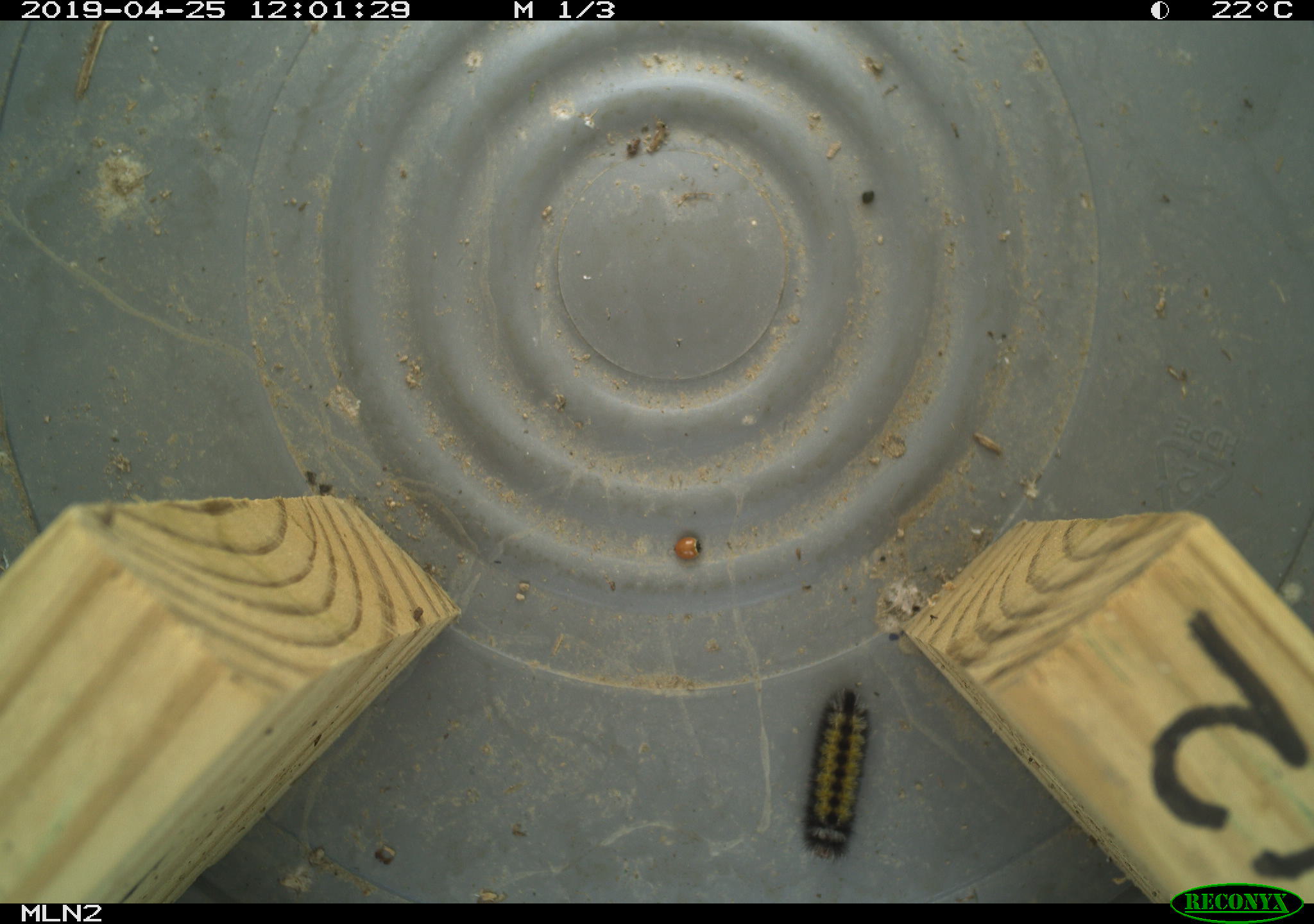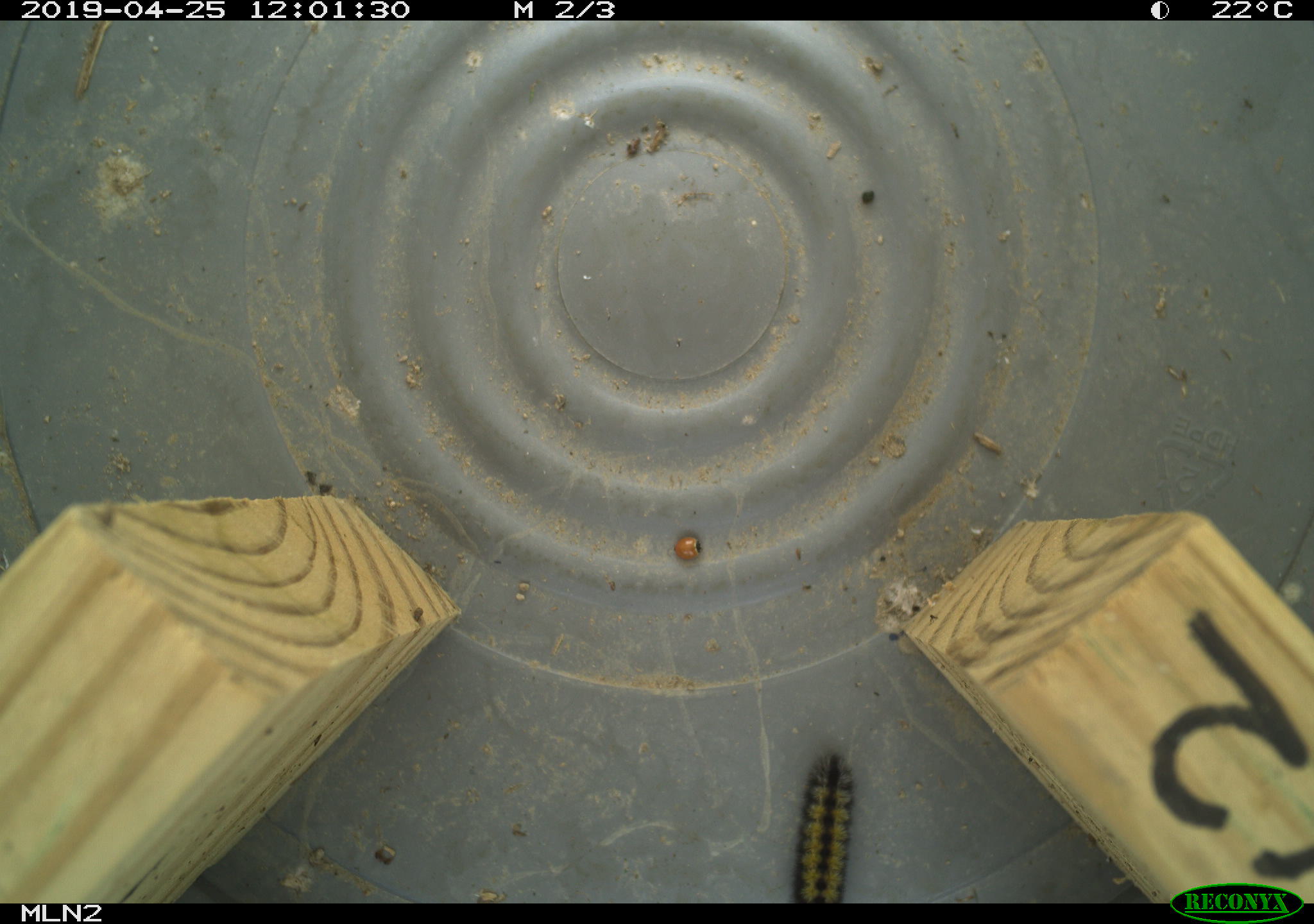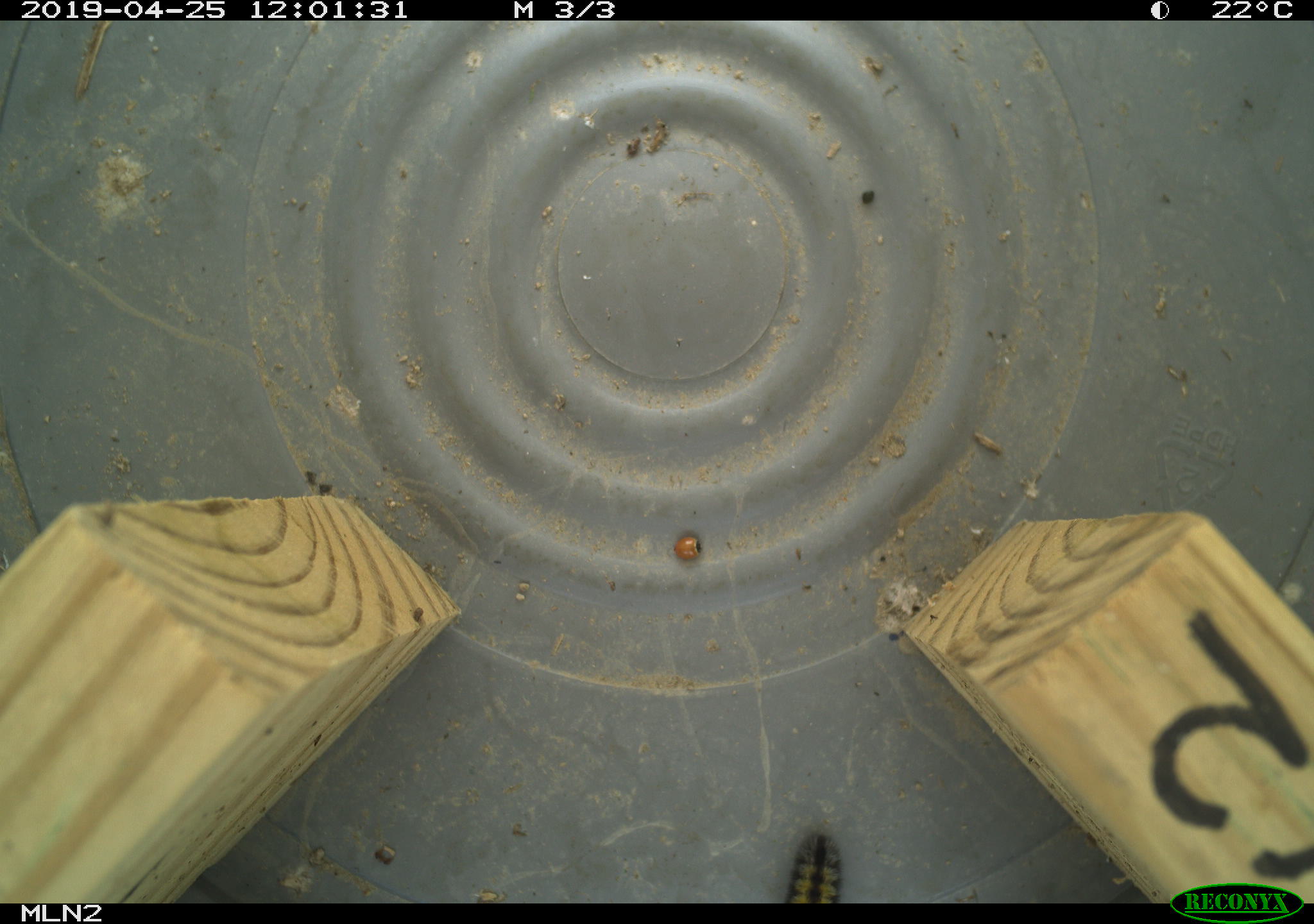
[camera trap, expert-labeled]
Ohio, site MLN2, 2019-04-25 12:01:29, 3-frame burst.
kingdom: Animalia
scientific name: Animalia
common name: animal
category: invertebrate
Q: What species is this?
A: Invertebrate (animal) (Animalia).